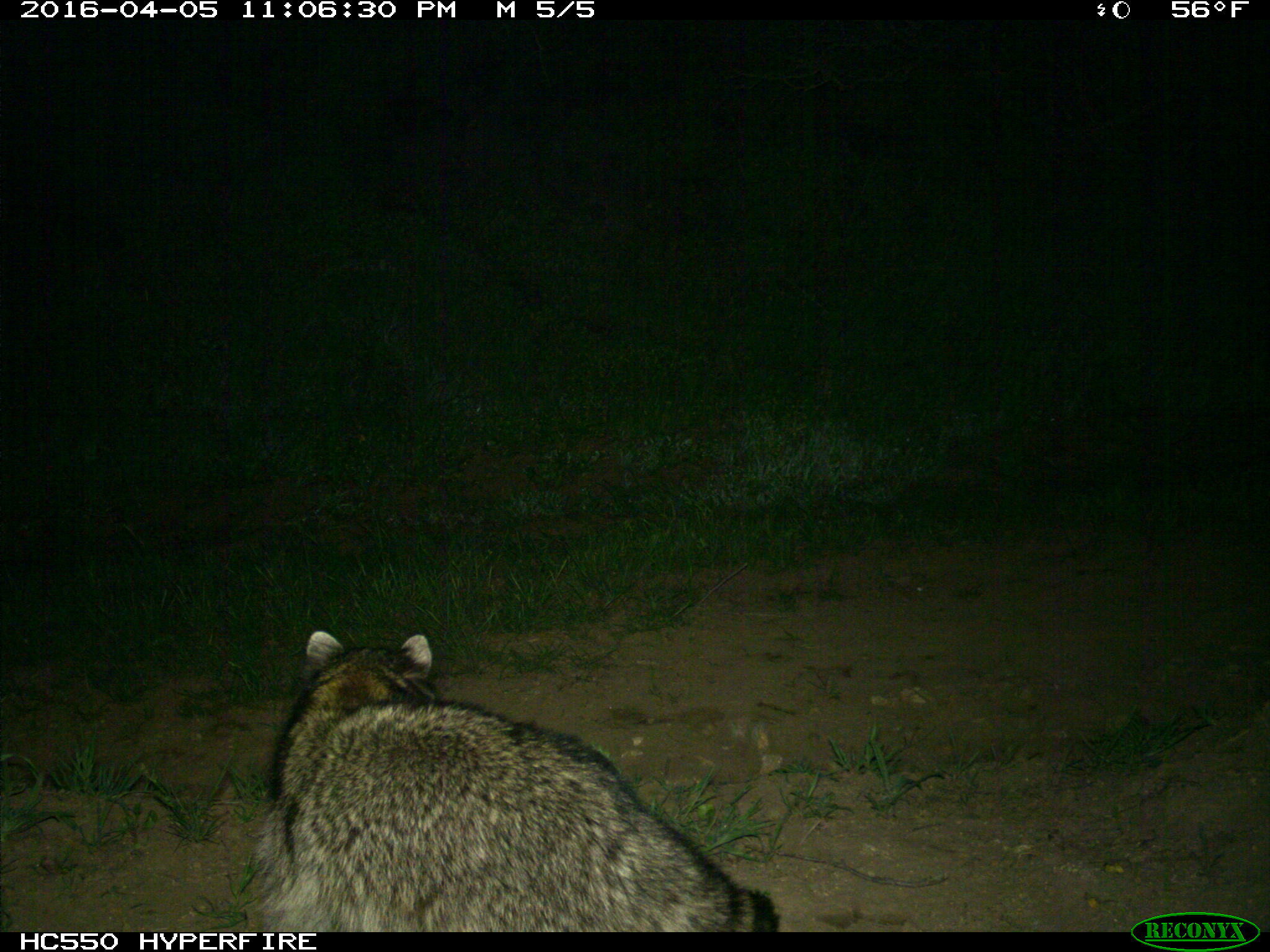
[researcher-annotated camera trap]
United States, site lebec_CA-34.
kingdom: Animalia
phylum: Chordata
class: Mammalia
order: Carnivora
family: Procyonidae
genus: Procyon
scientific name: Procyon lotor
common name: common raccoon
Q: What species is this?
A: Procyon lotor (common raccoon).